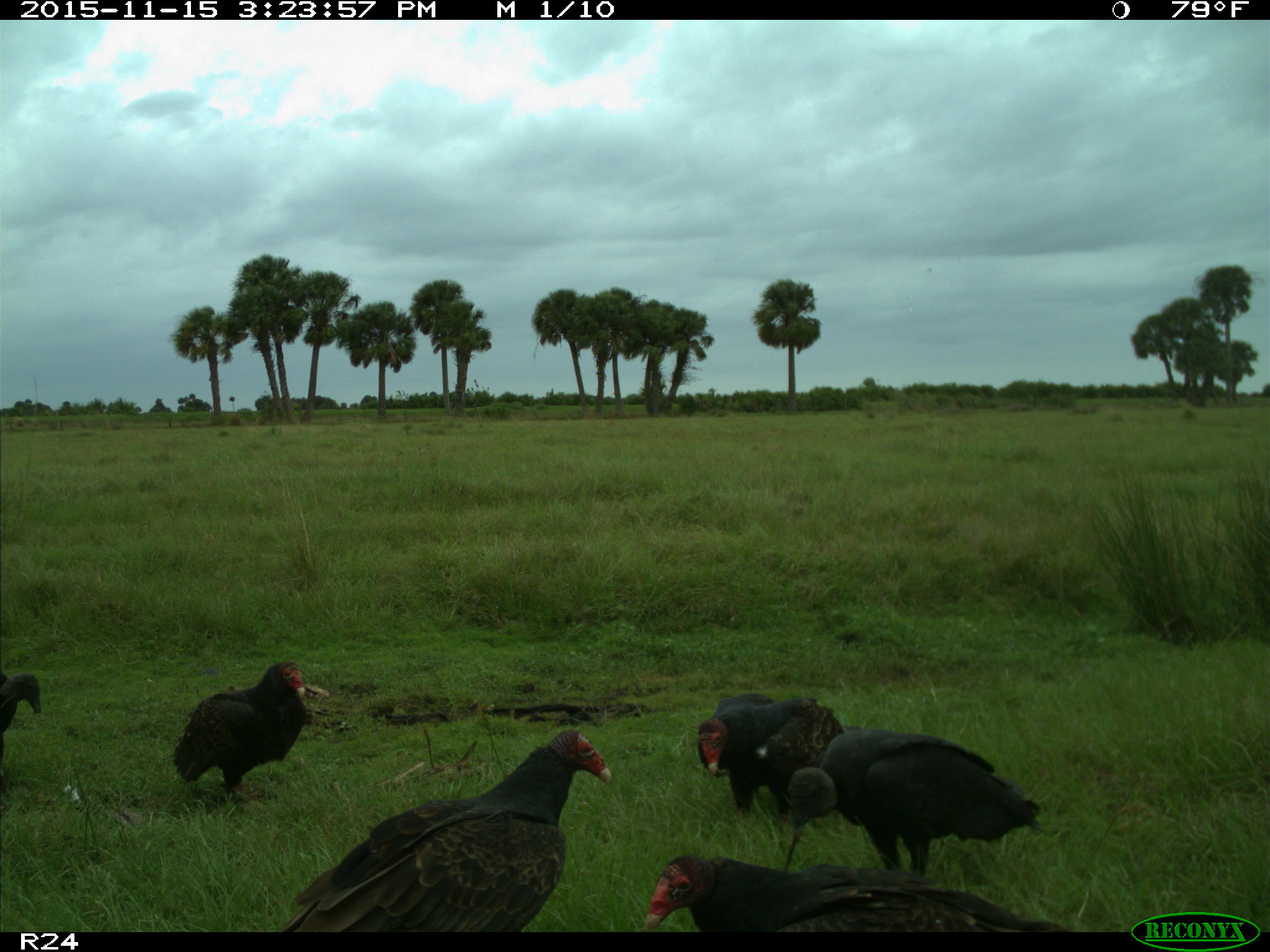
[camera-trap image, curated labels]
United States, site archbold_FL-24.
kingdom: Animalia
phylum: Chordata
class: Aves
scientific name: Aves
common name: birds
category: unidentified bird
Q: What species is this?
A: Unidentified bird (birds) (Aves).